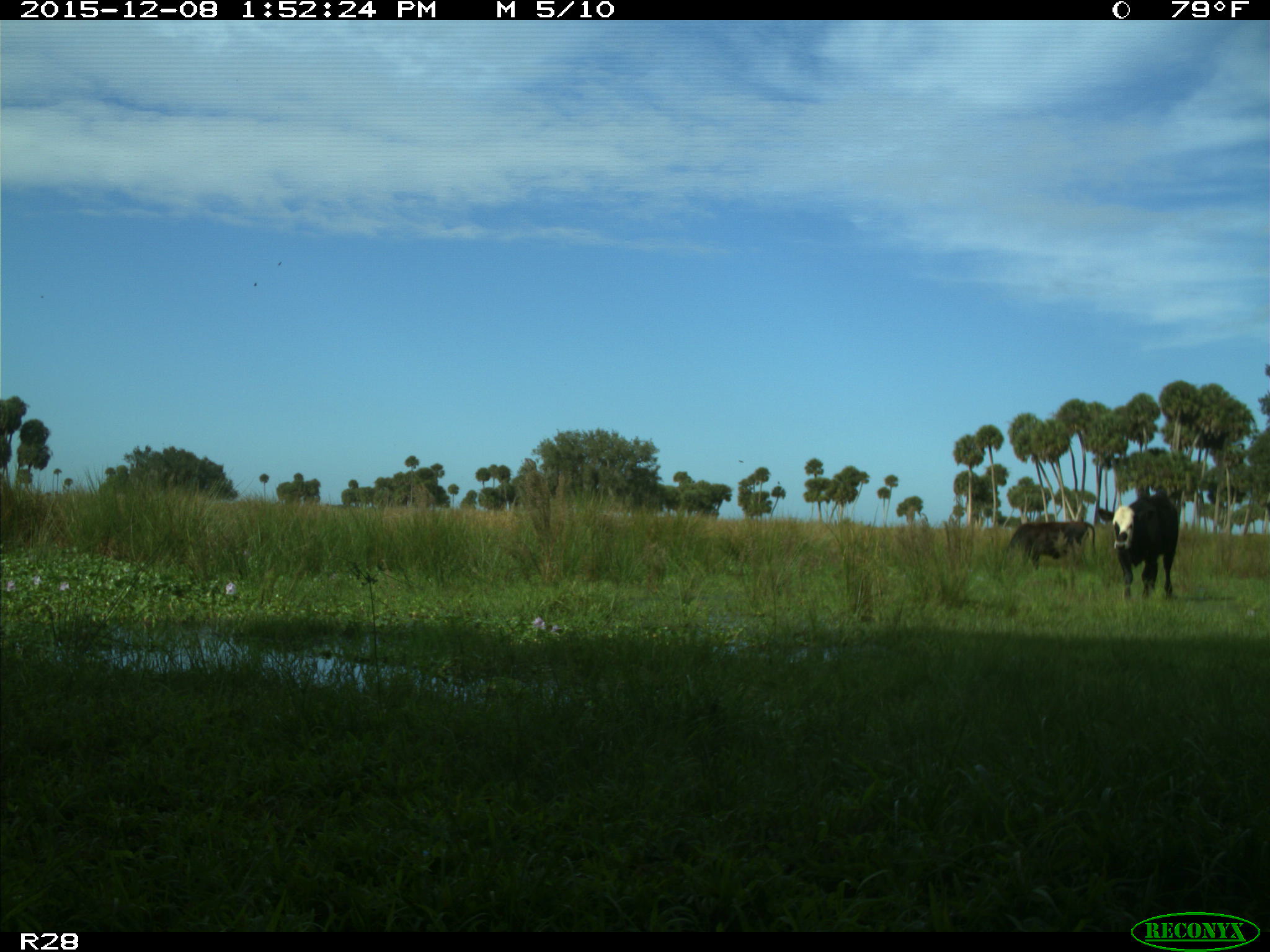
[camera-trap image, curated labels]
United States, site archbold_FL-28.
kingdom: Animalia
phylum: Chordata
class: Mammalia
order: Artiodactyla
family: Bovidae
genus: Bos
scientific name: Bos taurus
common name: domestic cow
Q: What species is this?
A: Bos taurus (domestic cow).